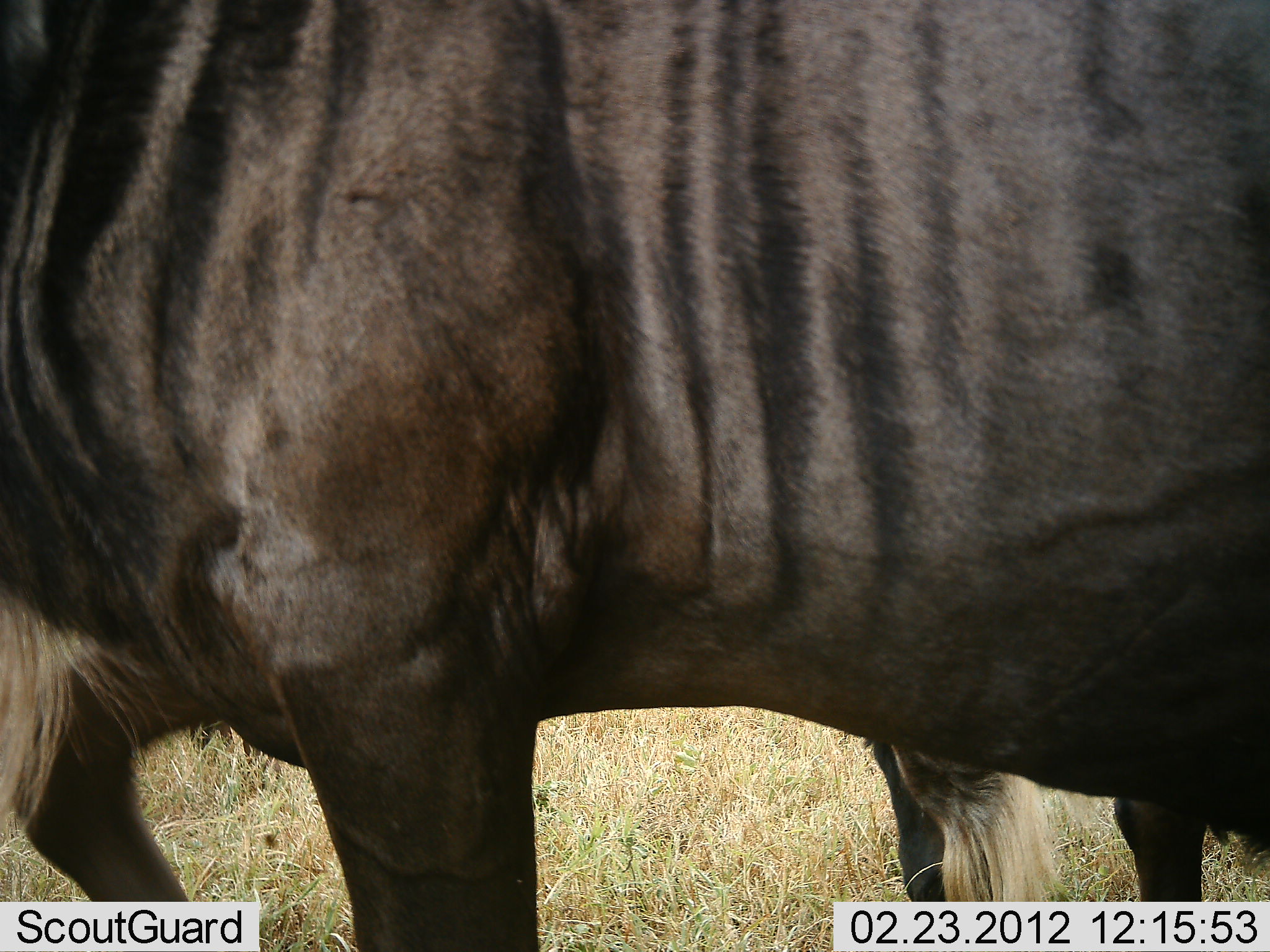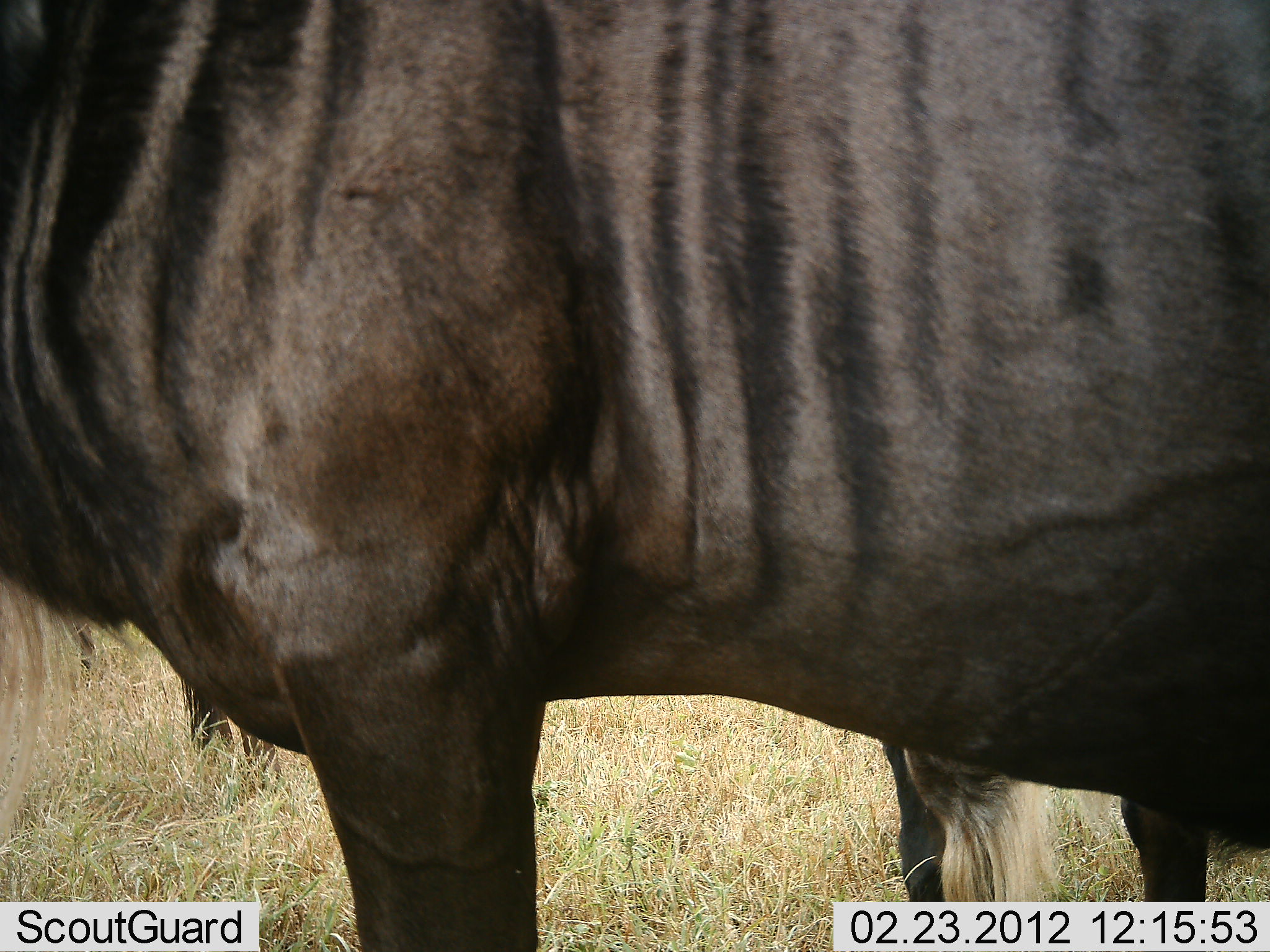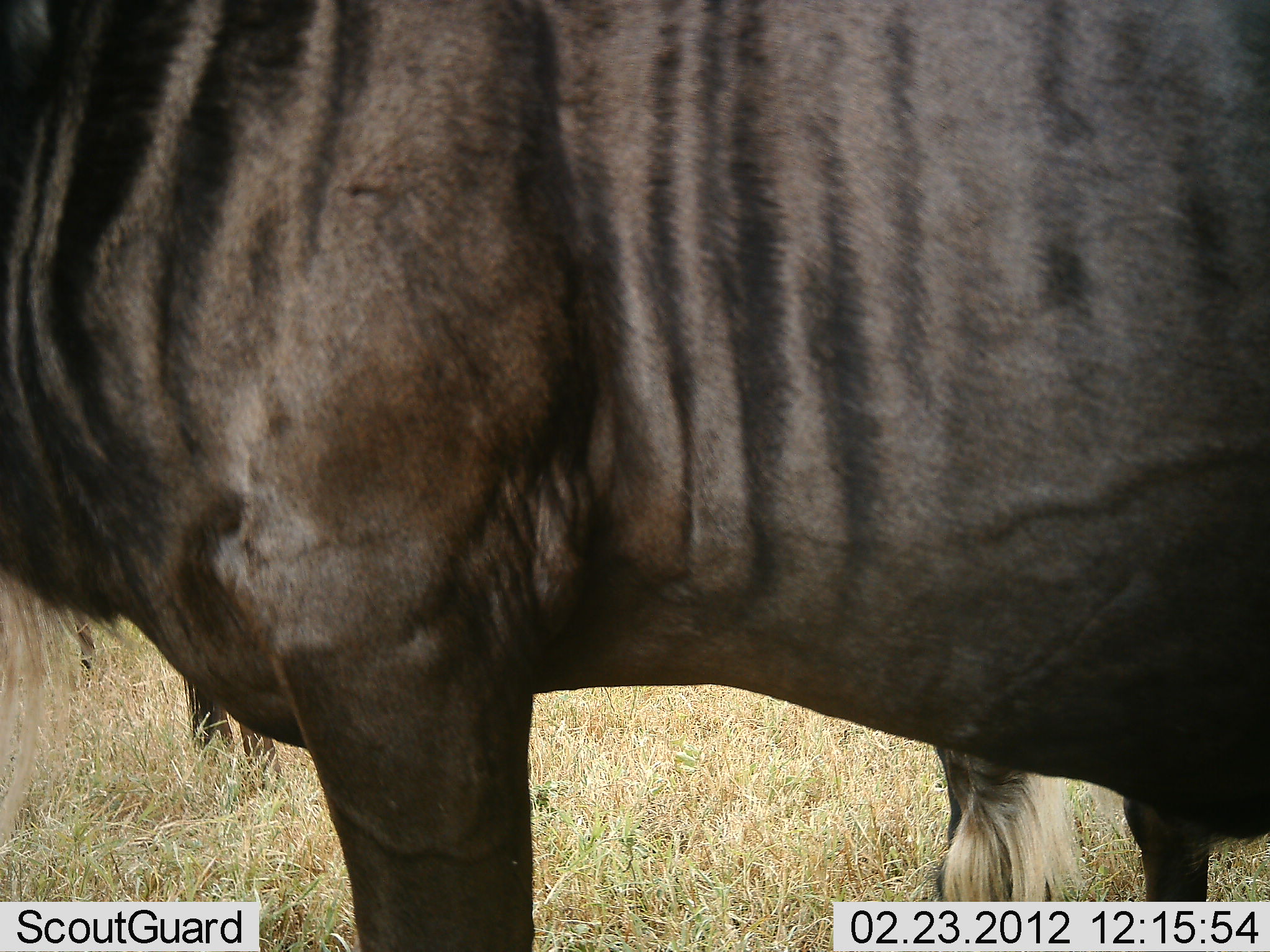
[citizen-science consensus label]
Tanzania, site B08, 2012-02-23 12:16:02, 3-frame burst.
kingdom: Animalia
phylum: Chordata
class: Mammalia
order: Artiodactyla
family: Bovidae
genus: Connochaetes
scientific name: Connochaetes taurinus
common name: blue wildebeest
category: wildebeest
Wildebeest (blue wildebeest) (Connochaetes taurinus), count 2. Behavior (volunteer vote fractions): standing 89%, resting 0%, moving 6%, interacting 0%. Young present (vote fraction): 0%. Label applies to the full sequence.